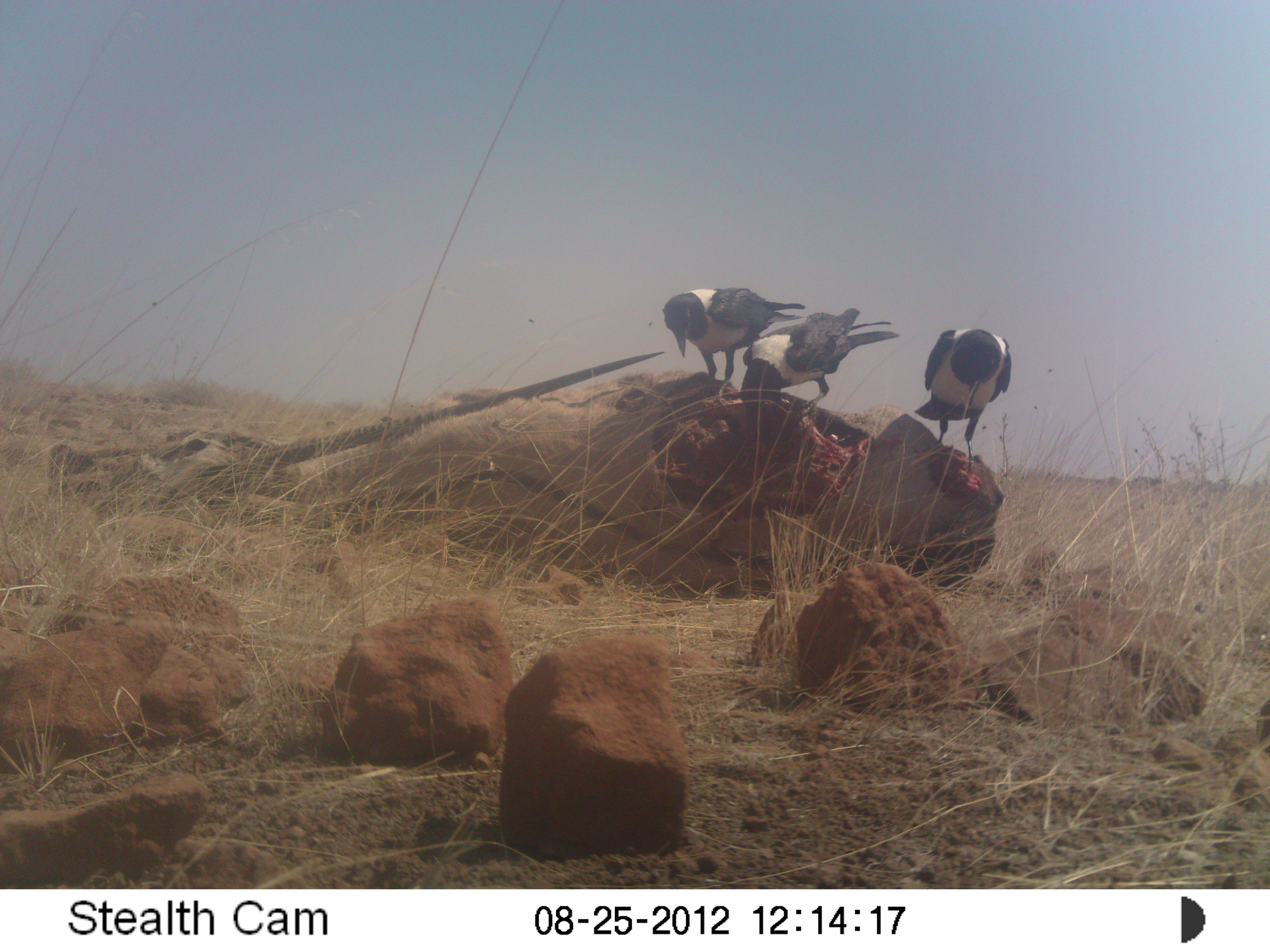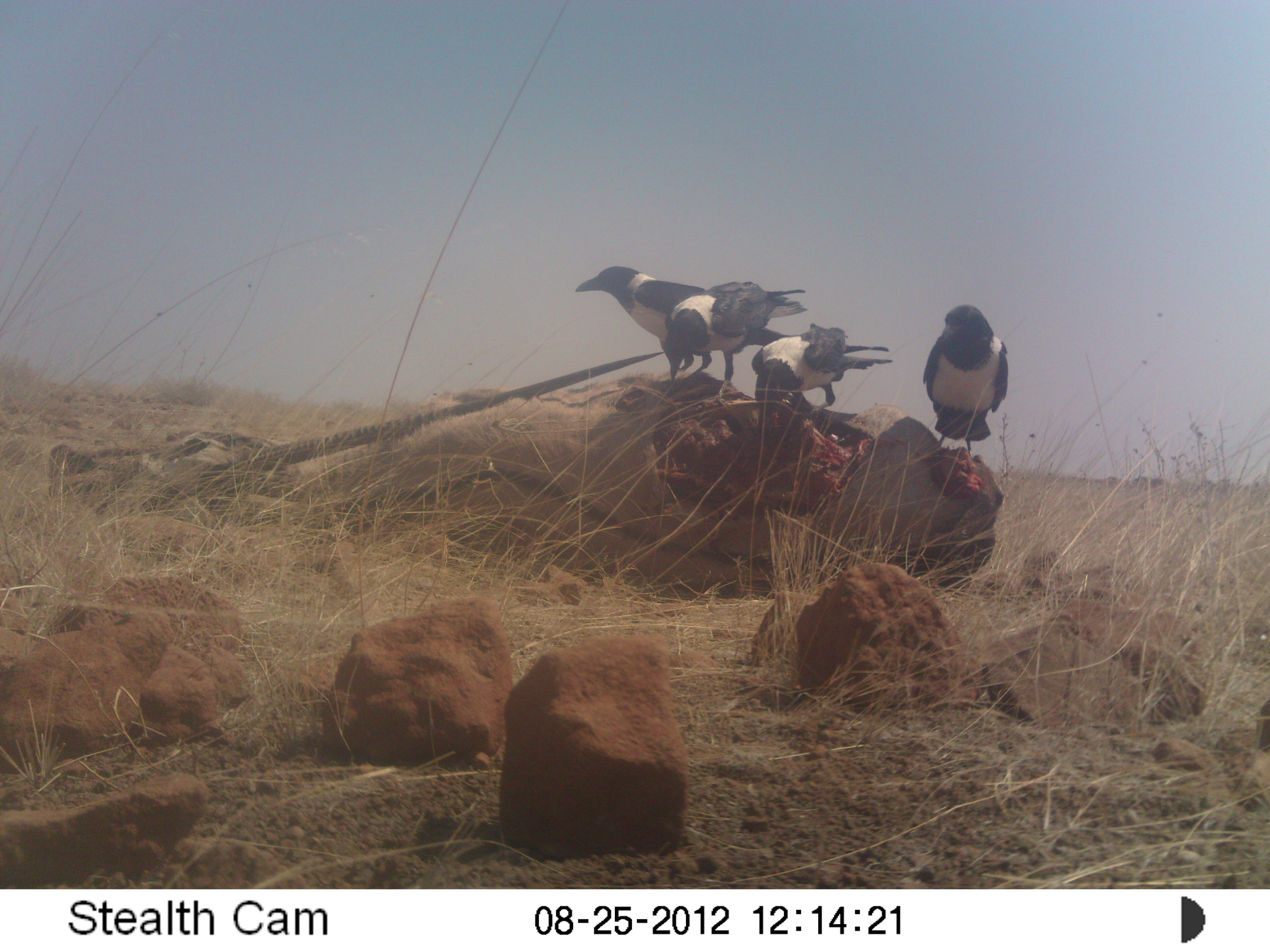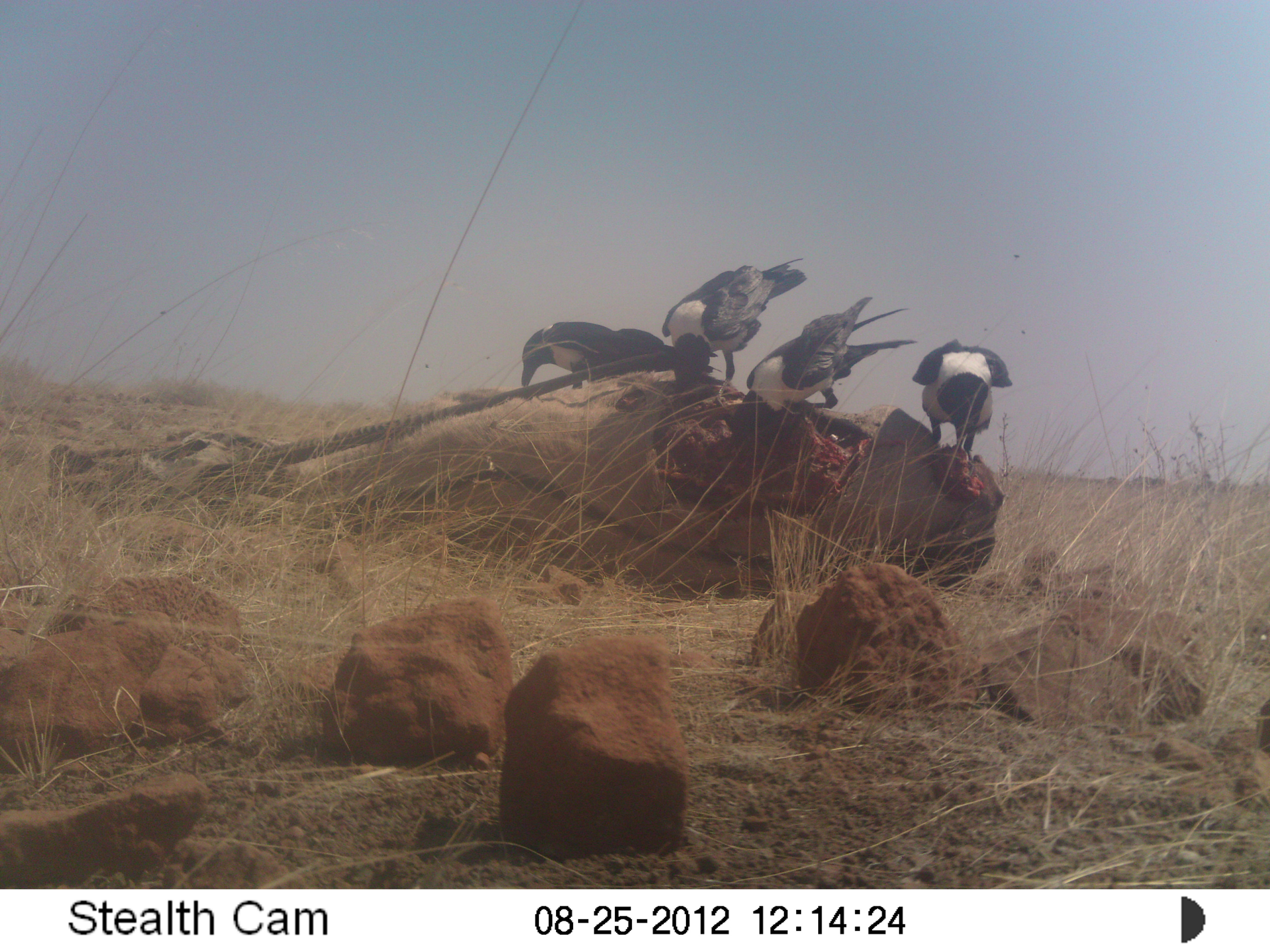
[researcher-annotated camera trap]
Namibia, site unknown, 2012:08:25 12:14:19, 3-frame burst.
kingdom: Animalia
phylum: Chordata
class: Aves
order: Passeriformes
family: Corvidae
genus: Corvus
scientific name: Corvus albus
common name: pied crow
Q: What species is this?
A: Corvus albus (pied crow).